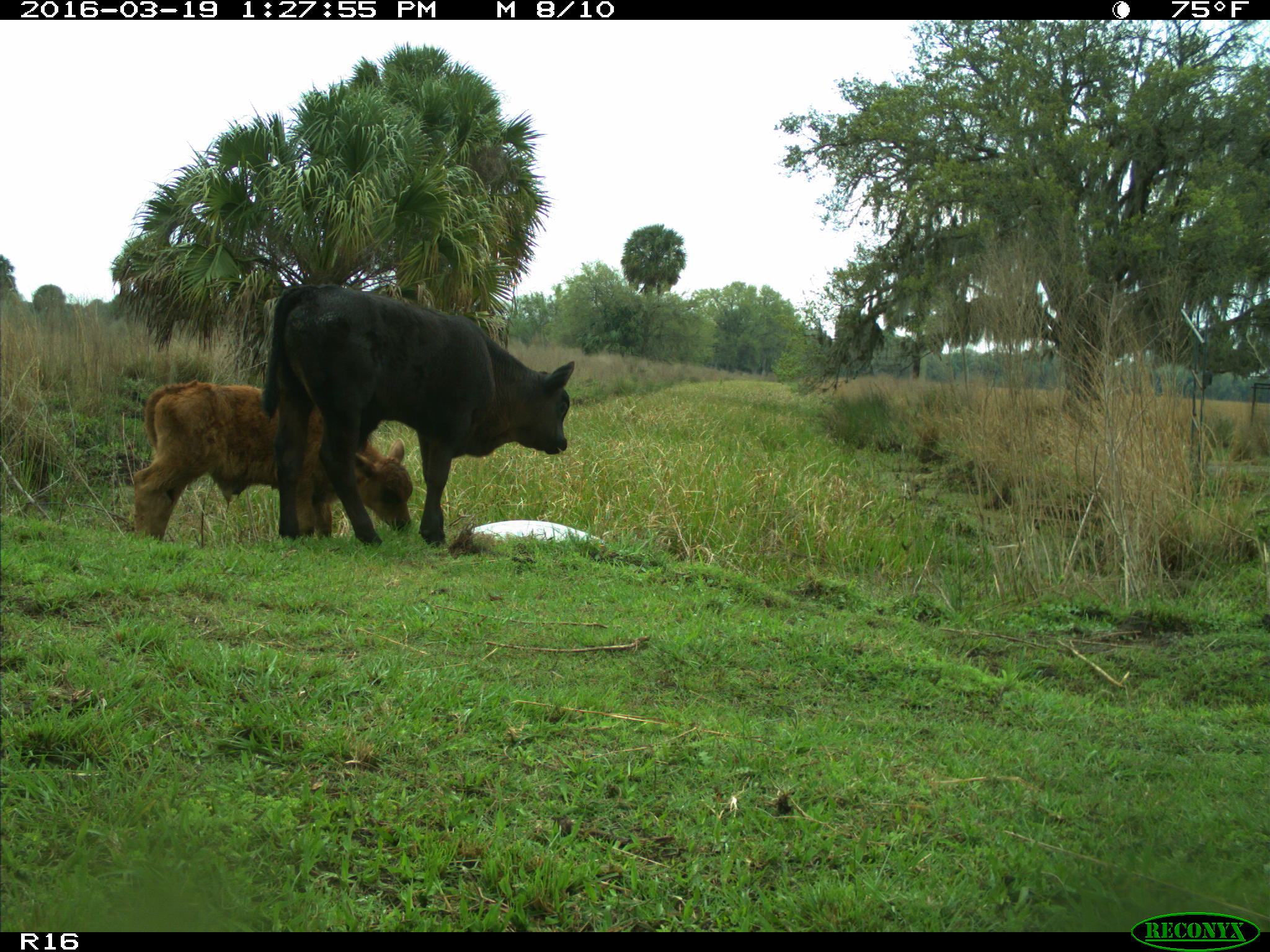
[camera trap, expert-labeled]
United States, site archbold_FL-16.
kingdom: Animalia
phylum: Chordata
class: Mammalia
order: Artiodactyla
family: Bovidae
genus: Bos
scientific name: Bos taurus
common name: domestic cow